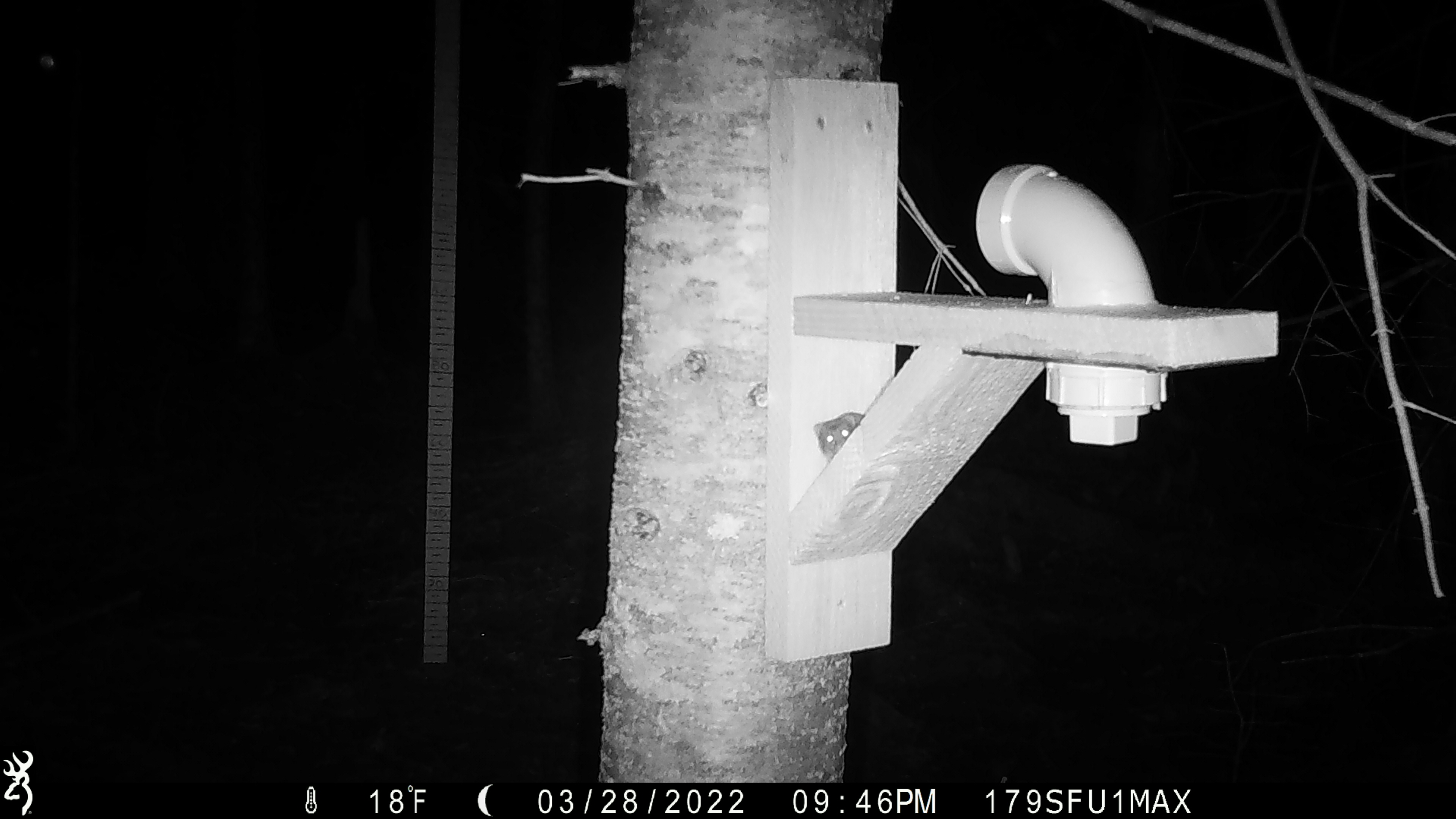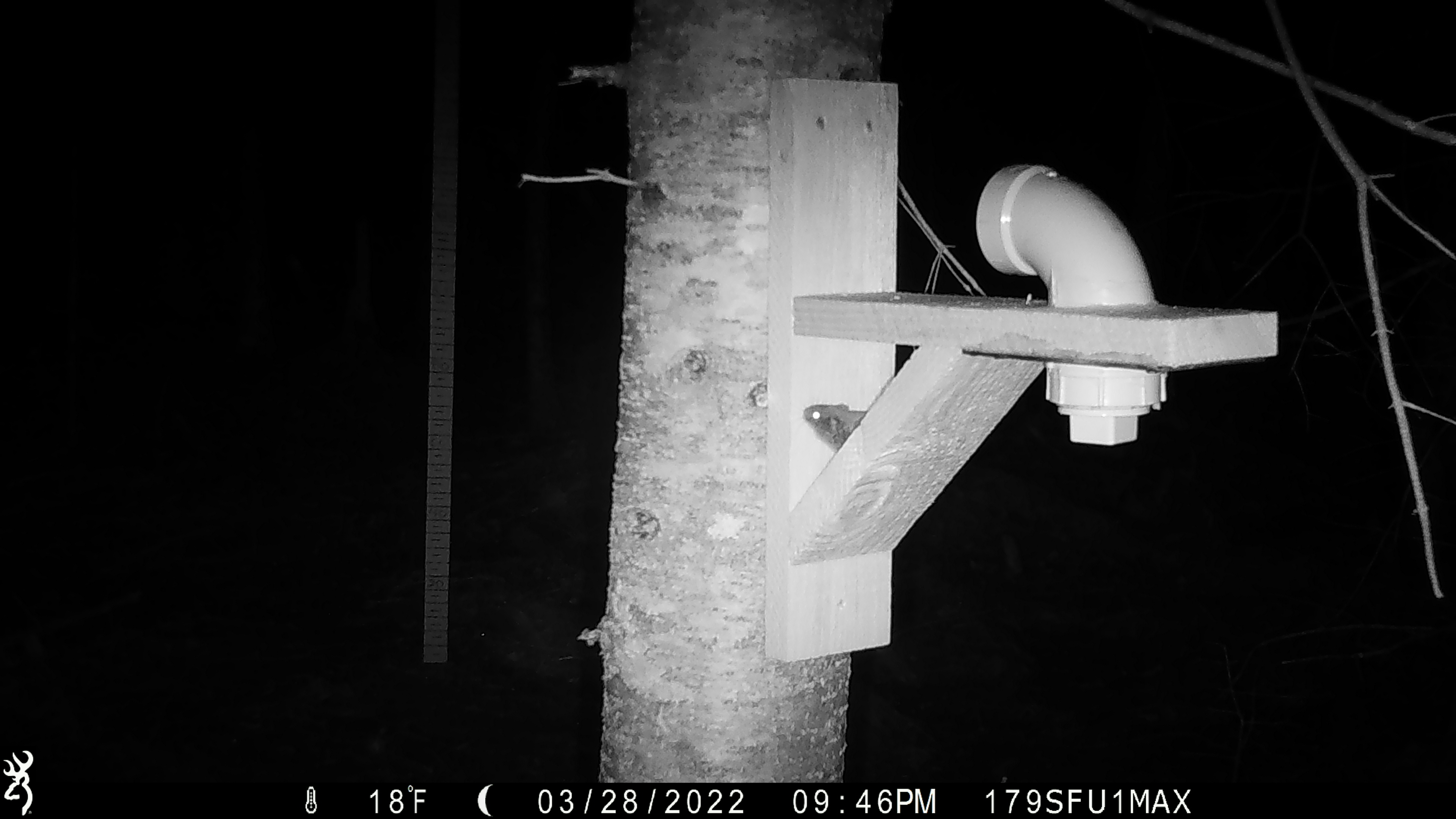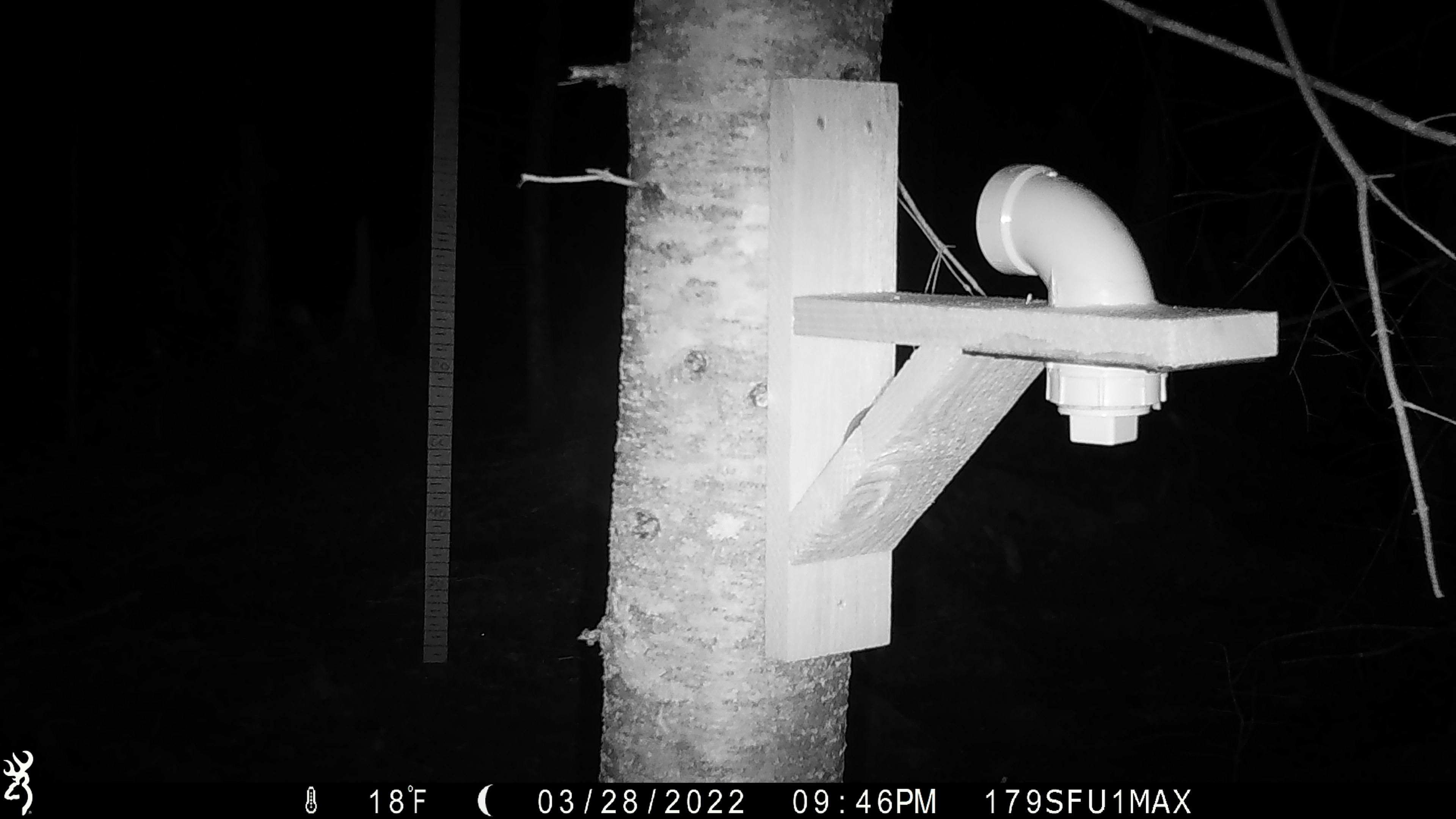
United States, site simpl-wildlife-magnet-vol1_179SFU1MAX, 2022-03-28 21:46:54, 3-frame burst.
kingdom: Animalia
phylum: Chordata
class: Mammalia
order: Rodentia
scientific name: Rodentia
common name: mouse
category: mouse sp.